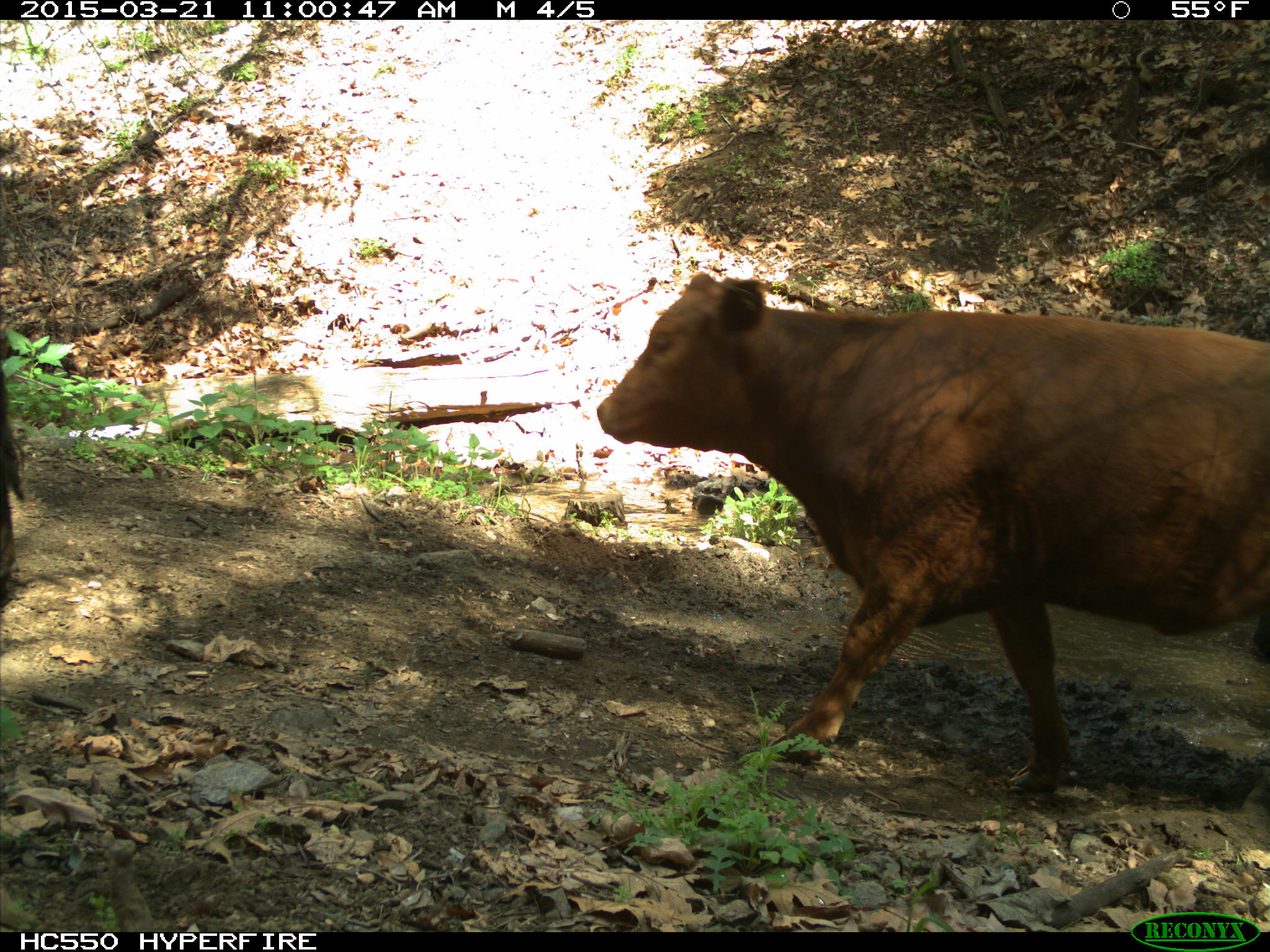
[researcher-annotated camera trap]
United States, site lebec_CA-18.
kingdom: Animalia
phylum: Chordata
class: Mammalia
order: Artiodactyla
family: Bovidae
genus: Bos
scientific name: Bos taurus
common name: domestic cow